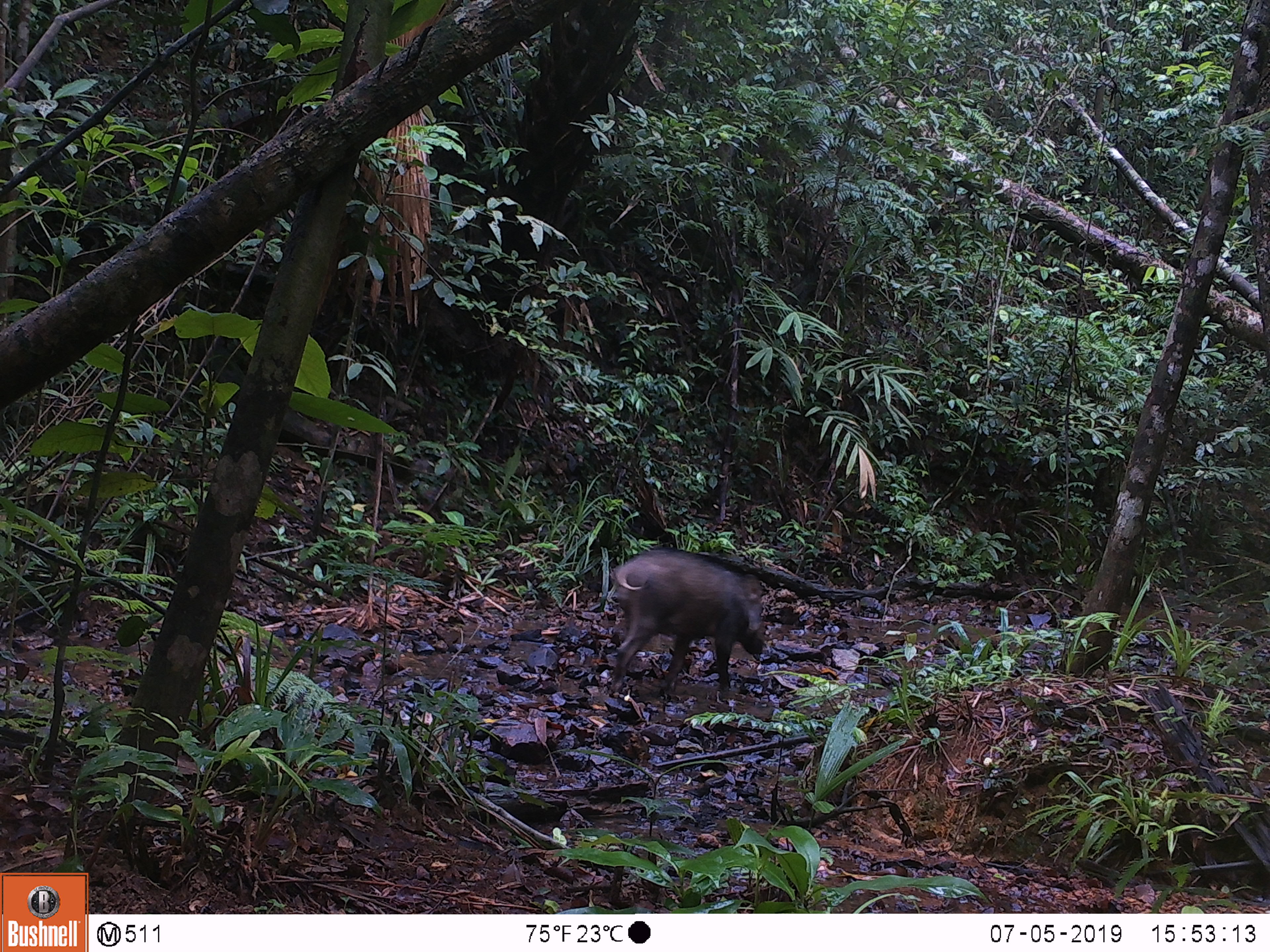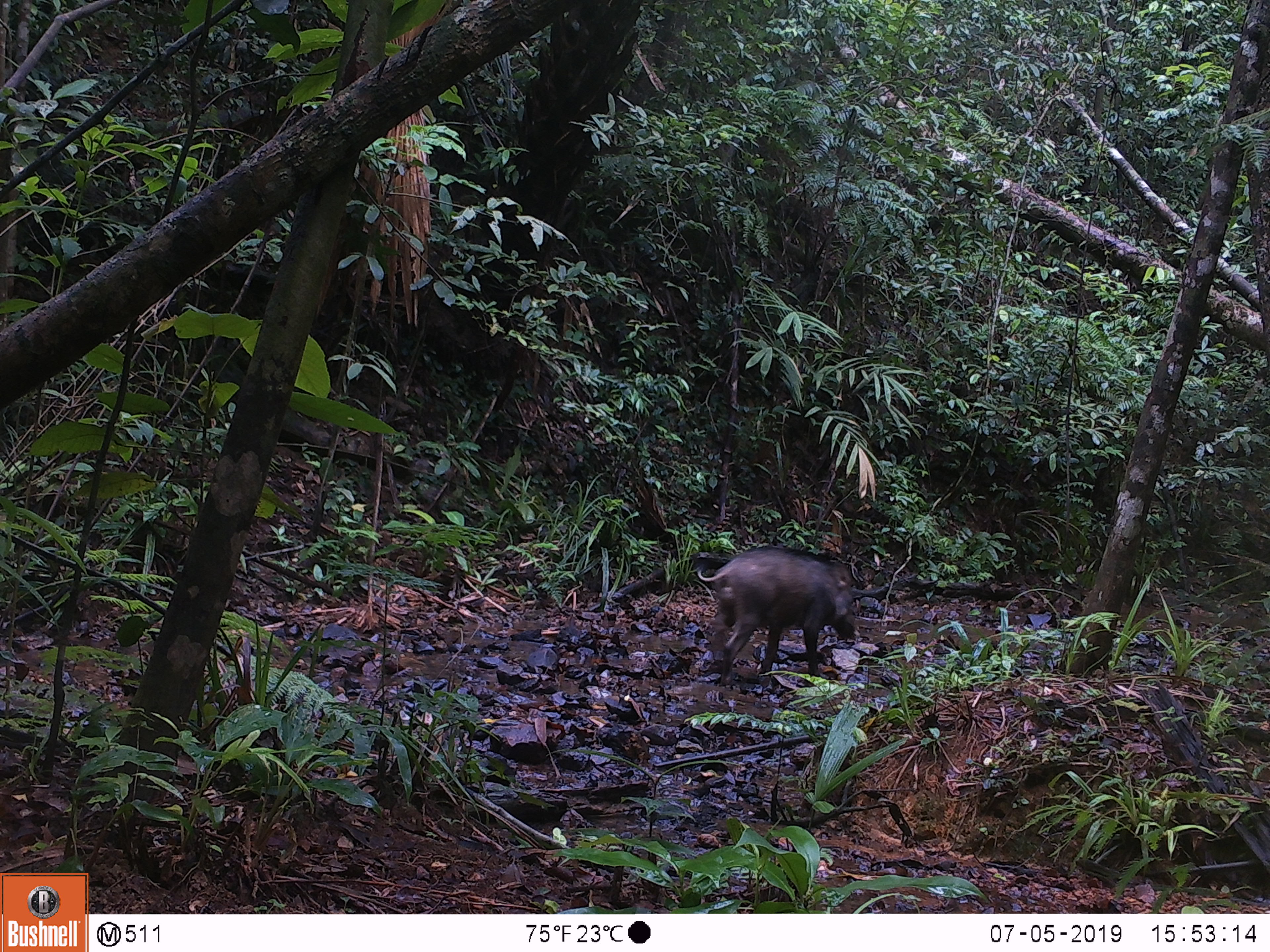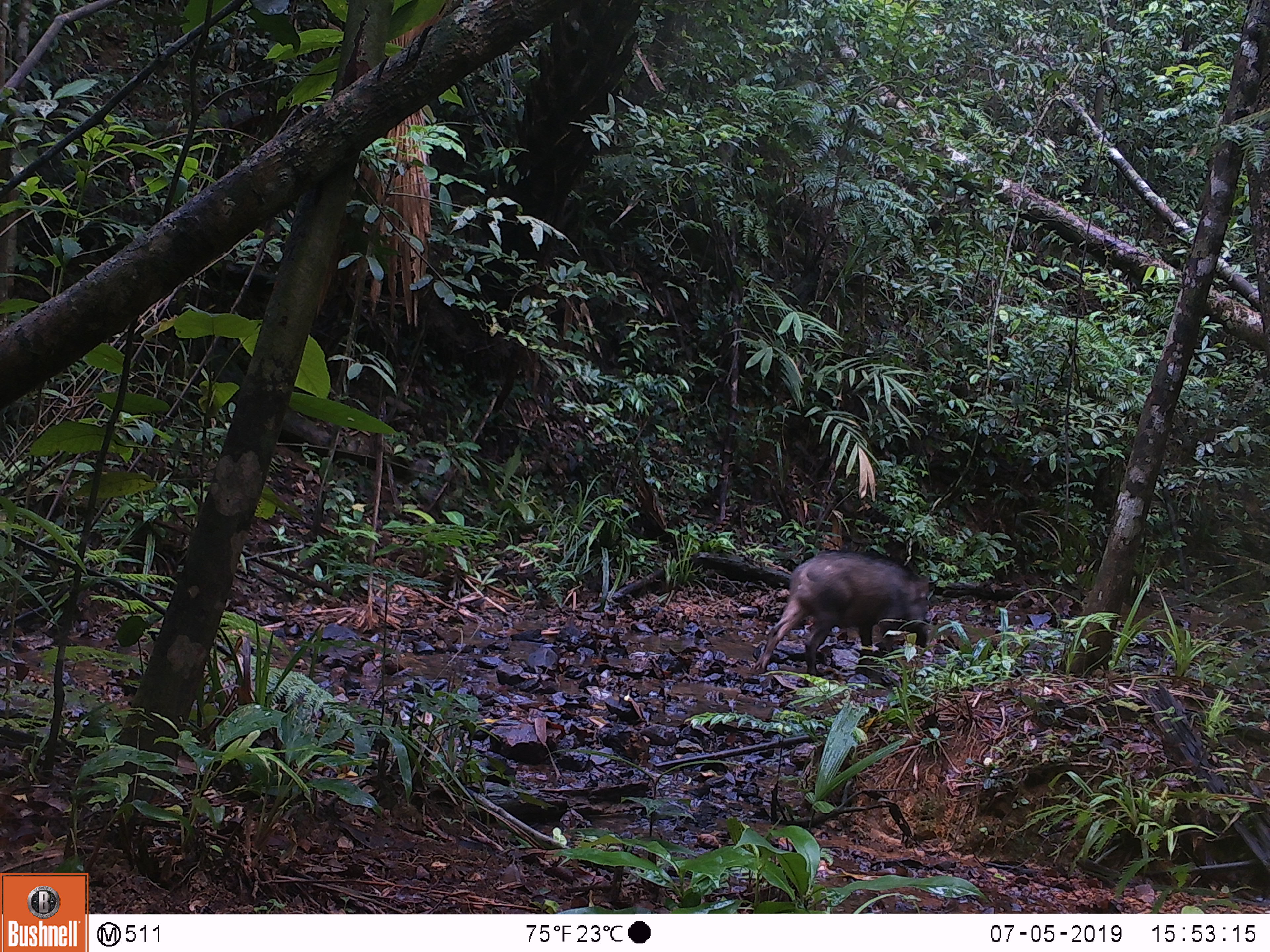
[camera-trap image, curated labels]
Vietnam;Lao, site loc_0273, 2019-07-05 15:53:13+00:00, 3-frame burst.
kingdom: Animalia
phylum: Chordata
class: Mammalia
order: Artiodactyla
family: Suidae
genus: Sus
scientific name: Sus scrofa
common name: eurasian wild pig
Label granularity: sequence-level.